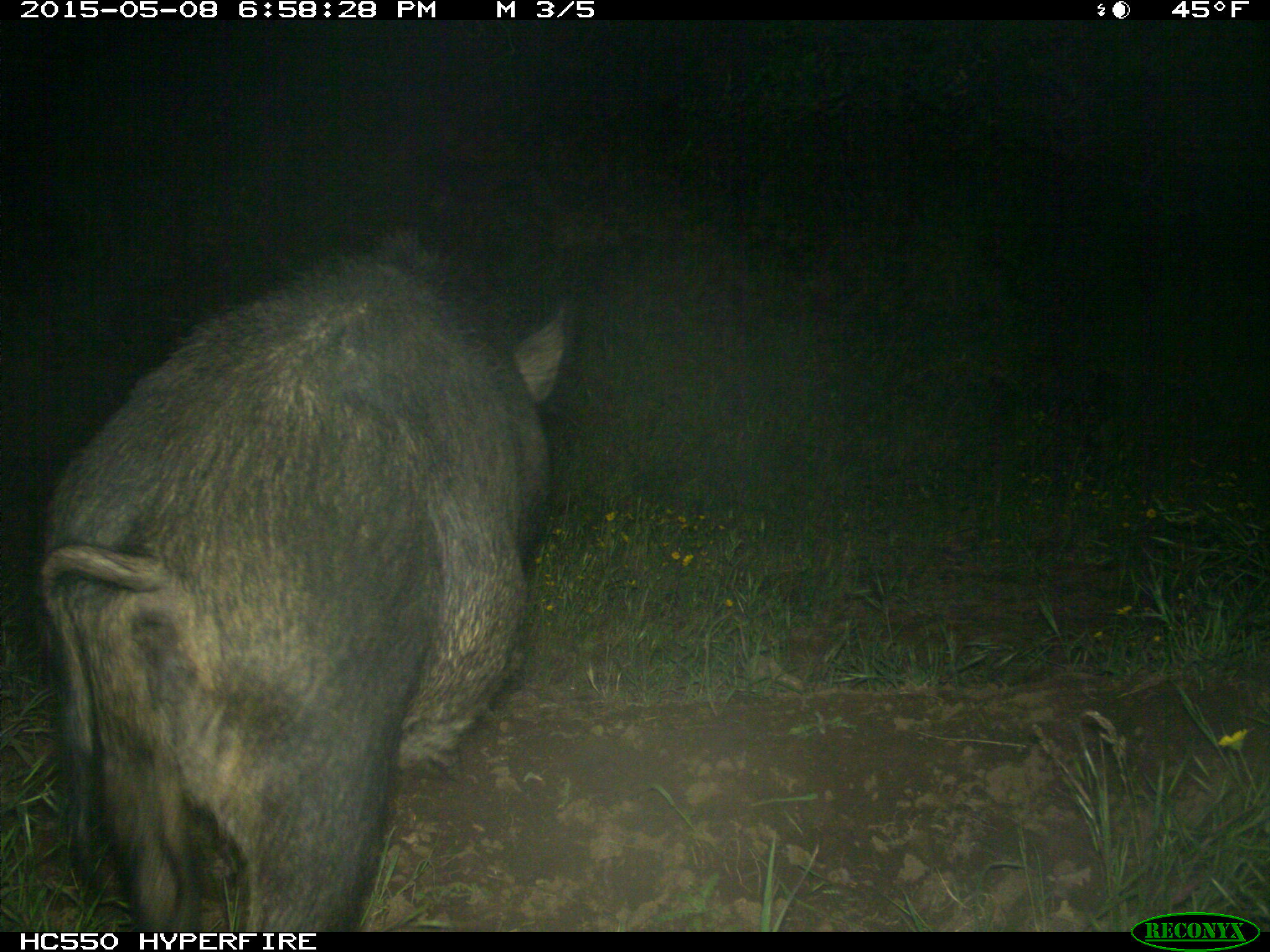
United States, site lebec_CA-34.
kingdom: Animalia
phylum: Chordata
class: Mammalia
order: Artiodactyla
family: Suidae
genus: Sus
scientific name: Sus scrofa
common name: wild boar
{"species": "Sus scrofa (wild boar)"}